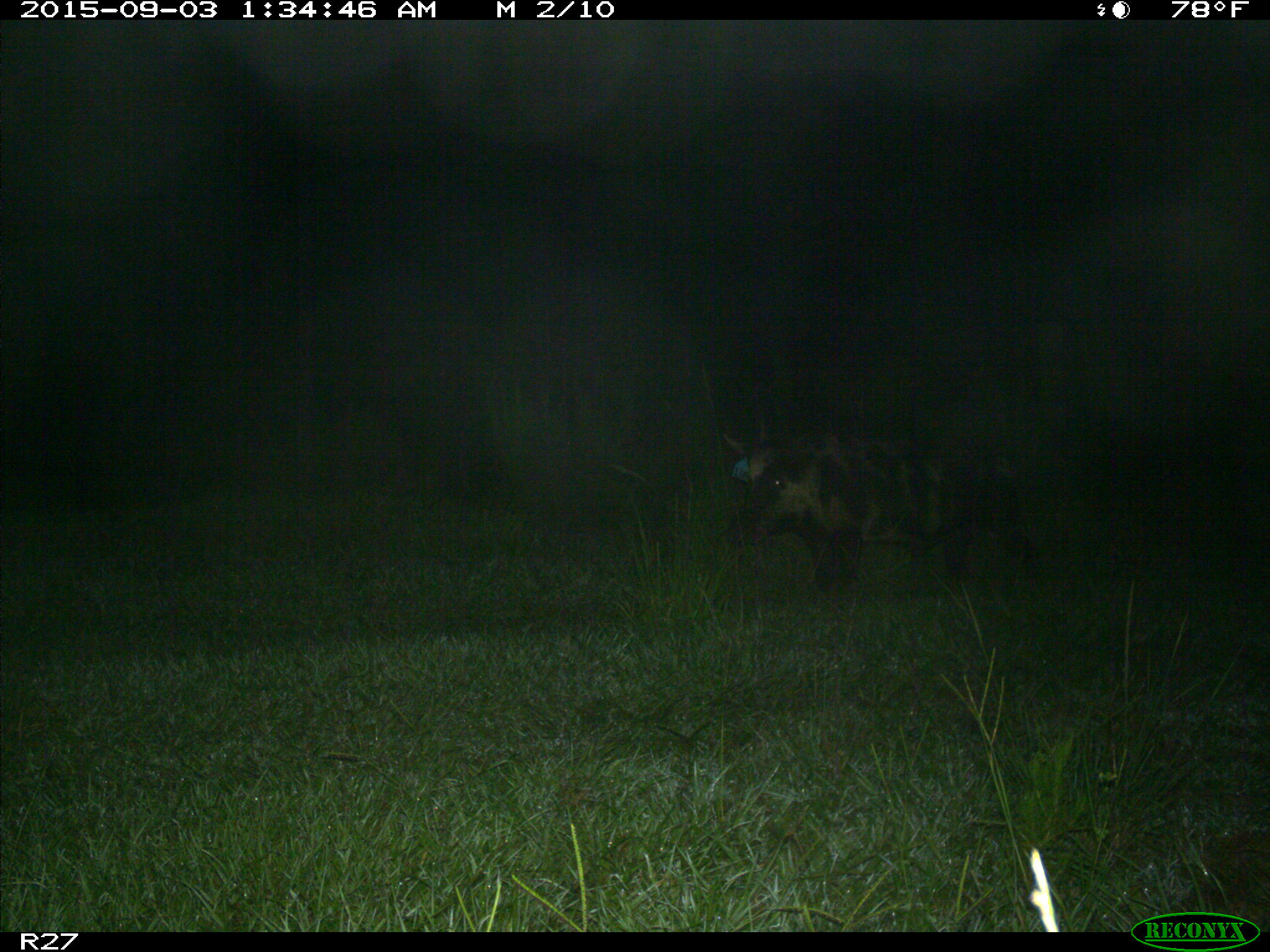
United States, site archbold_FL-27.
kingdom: Animalia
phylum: Chordata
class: Mammalia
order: Artiodactyla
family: Suidae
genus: Sus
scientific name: Sus scrofa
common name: wild boar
Sus scrofa (wild boar).